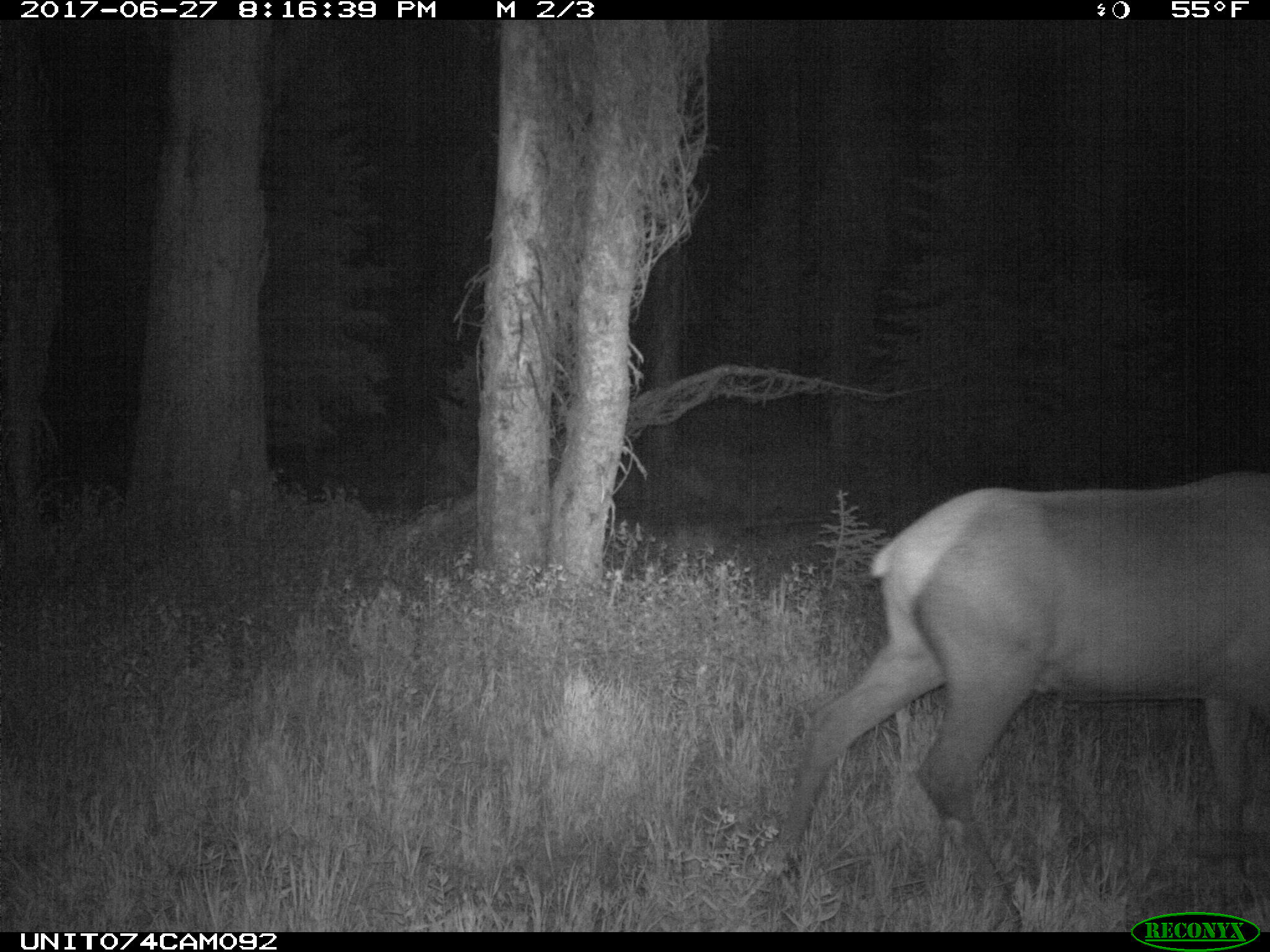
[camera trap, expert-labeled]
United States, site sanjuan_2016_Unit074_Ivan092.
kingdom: Animalia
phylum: Chordata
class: Mammalia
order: Artiodactyla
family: Cervidae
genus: Cervus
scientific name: Cervus elaphus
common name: red deer